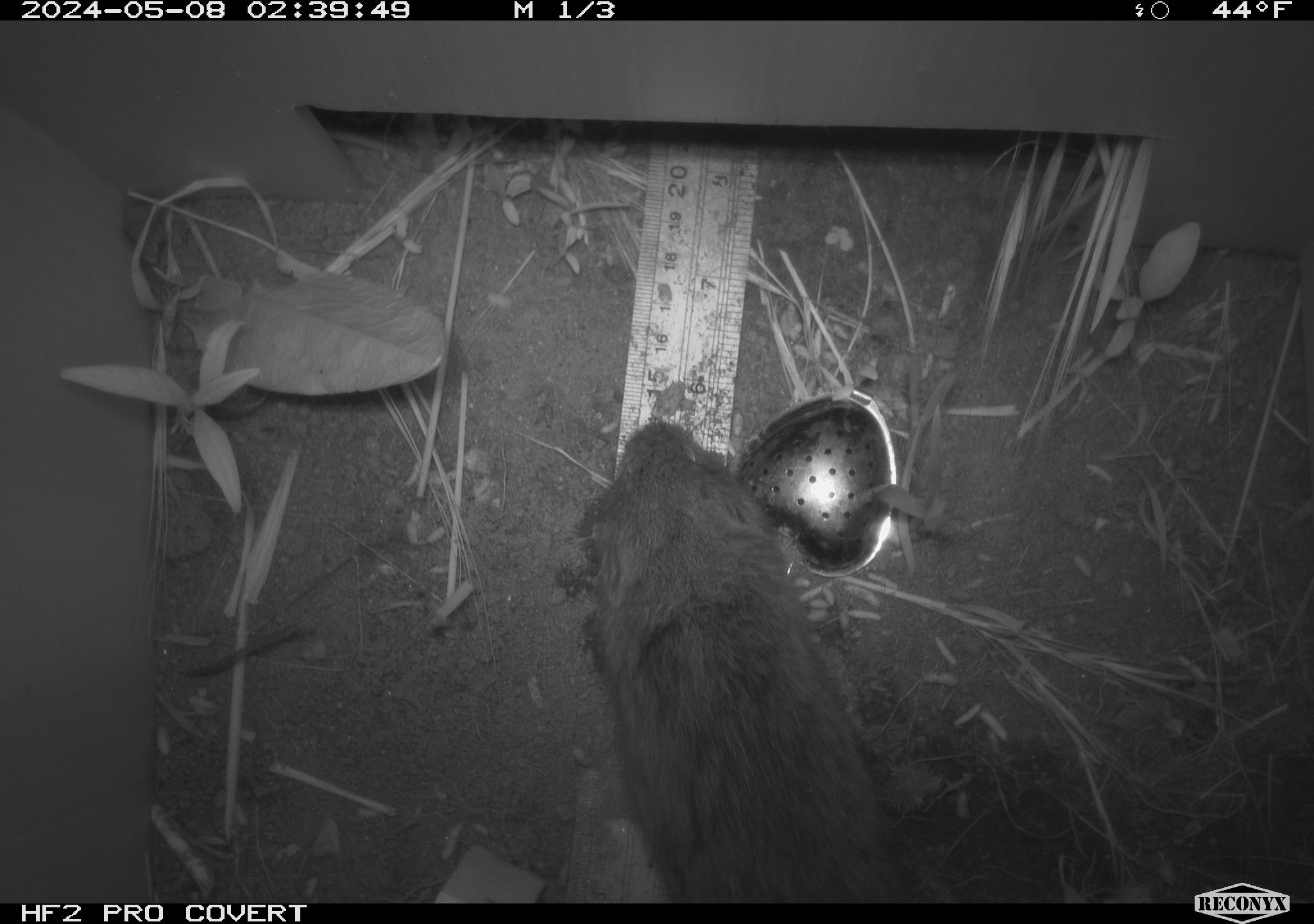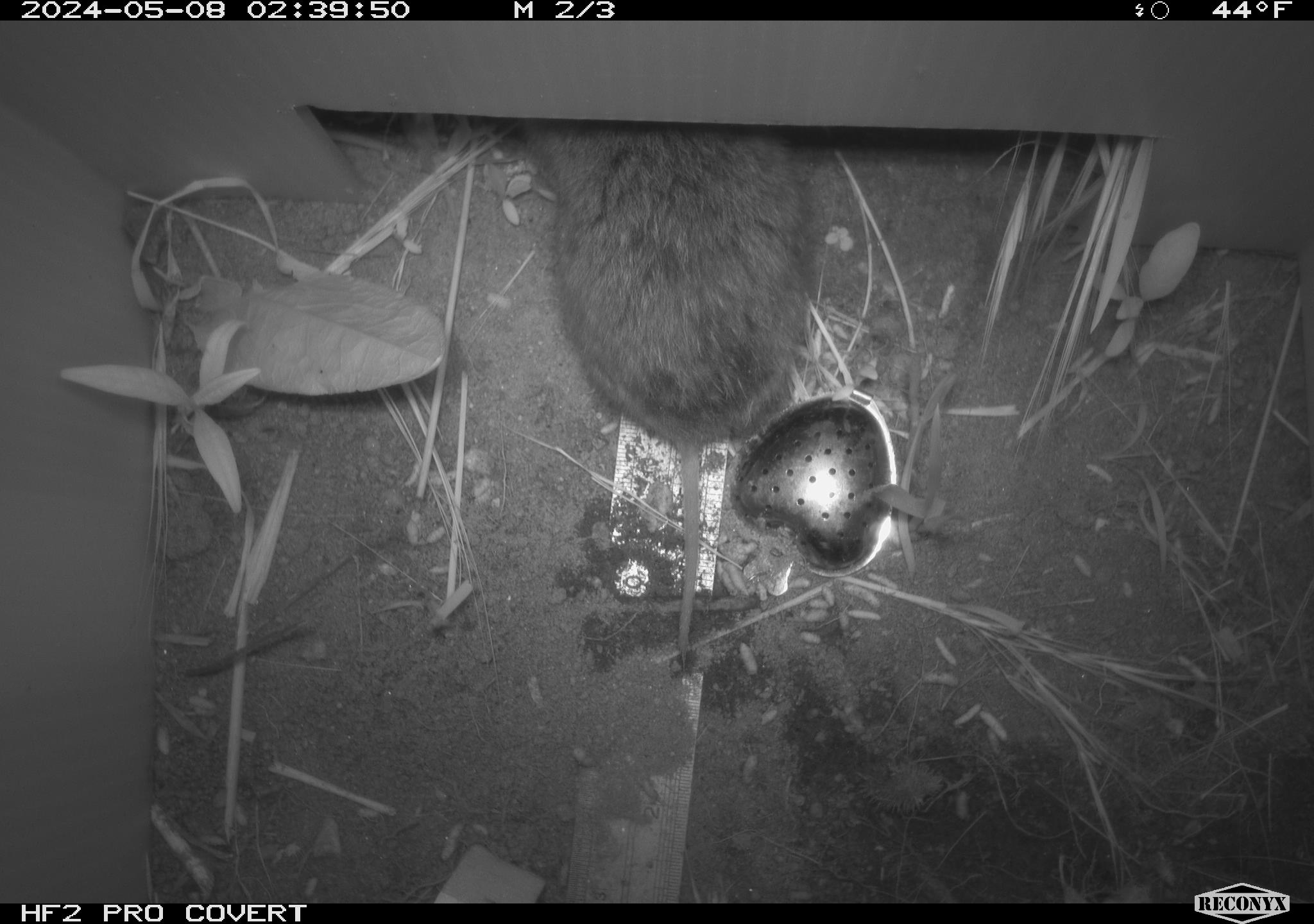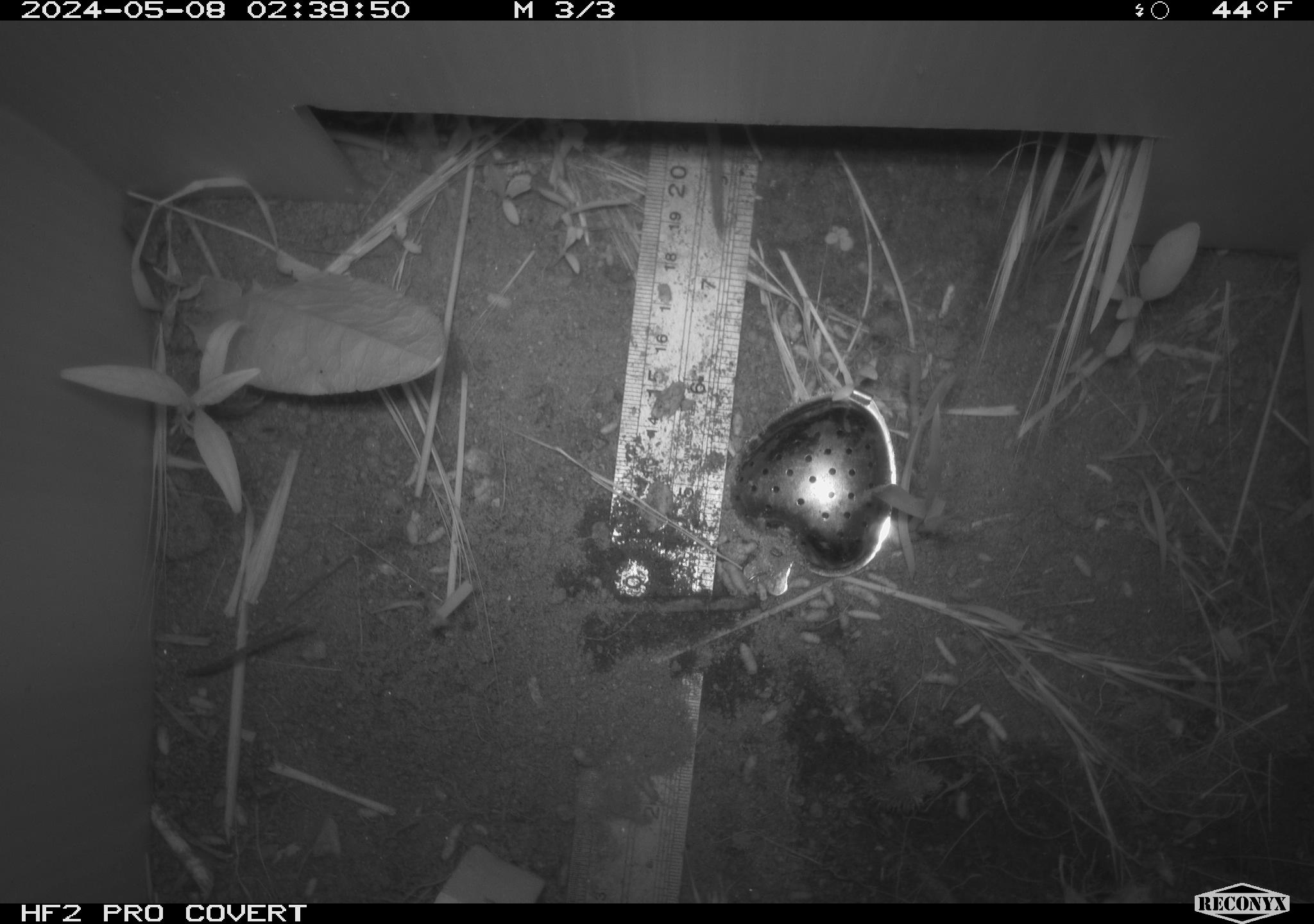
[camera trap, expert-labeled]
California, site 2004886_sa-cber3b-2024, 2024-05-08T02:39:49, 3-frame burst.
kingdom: Animalia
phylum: Chordata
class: Mammalia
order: Rodentia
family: Cricetidae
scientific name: Arvicolinae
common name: voles, lemmings, and muskrats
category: arvicolinae subfamily